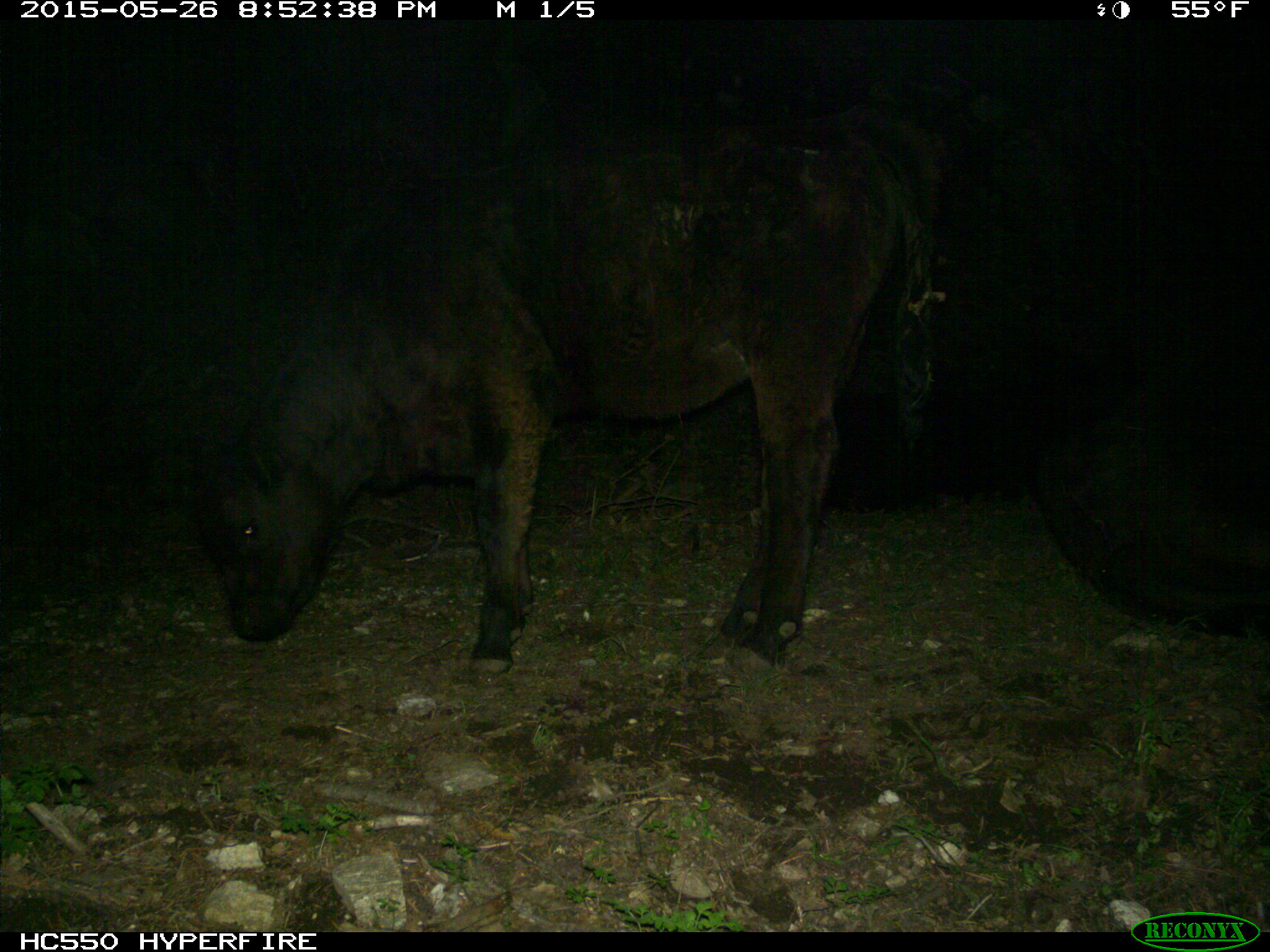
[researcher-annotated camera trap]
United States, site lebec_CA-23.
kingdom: Animalia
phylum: Chordata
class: Mammalia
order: Artiodactyla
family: Bovidae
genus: Bos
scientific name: Bos taurus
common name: domestic cow